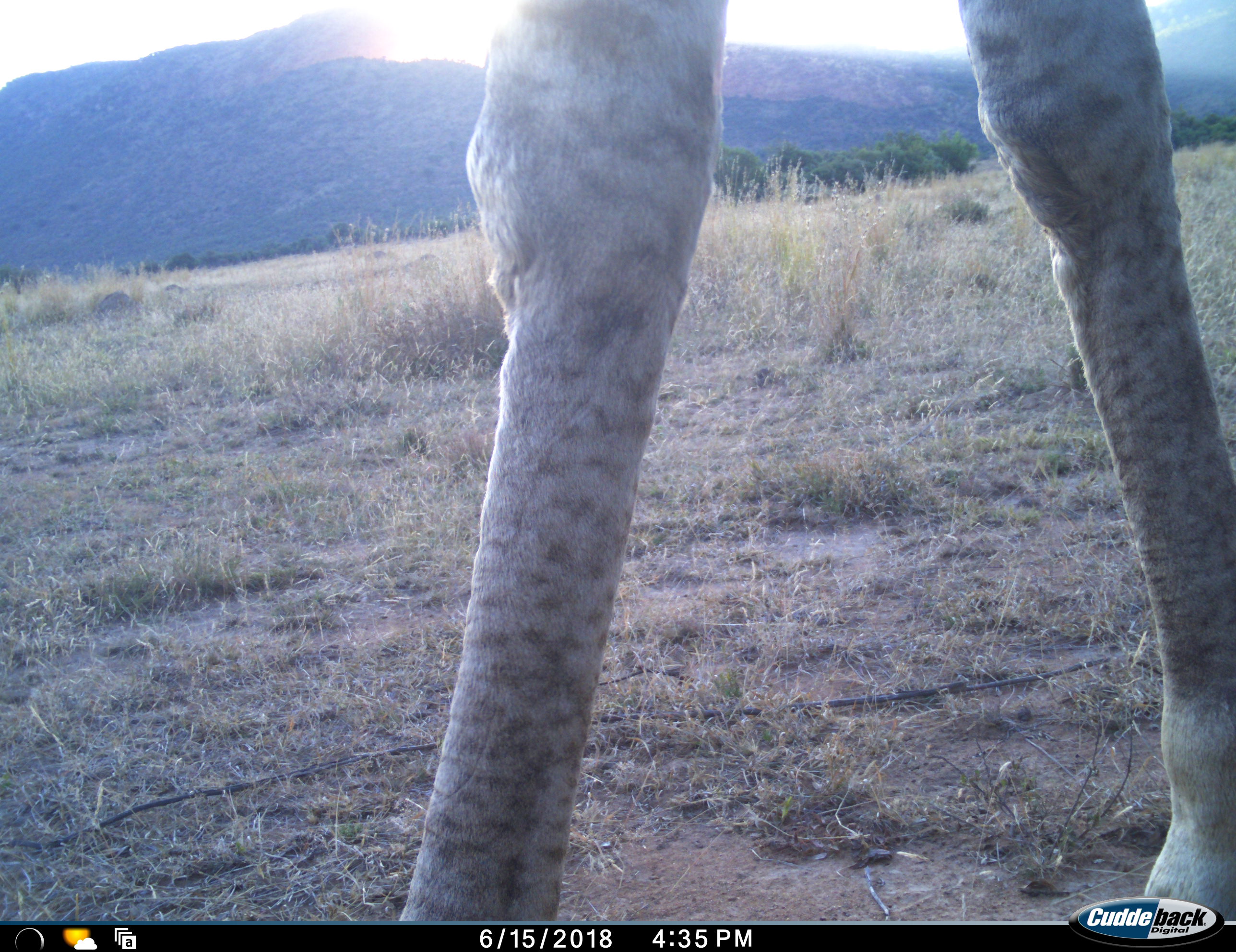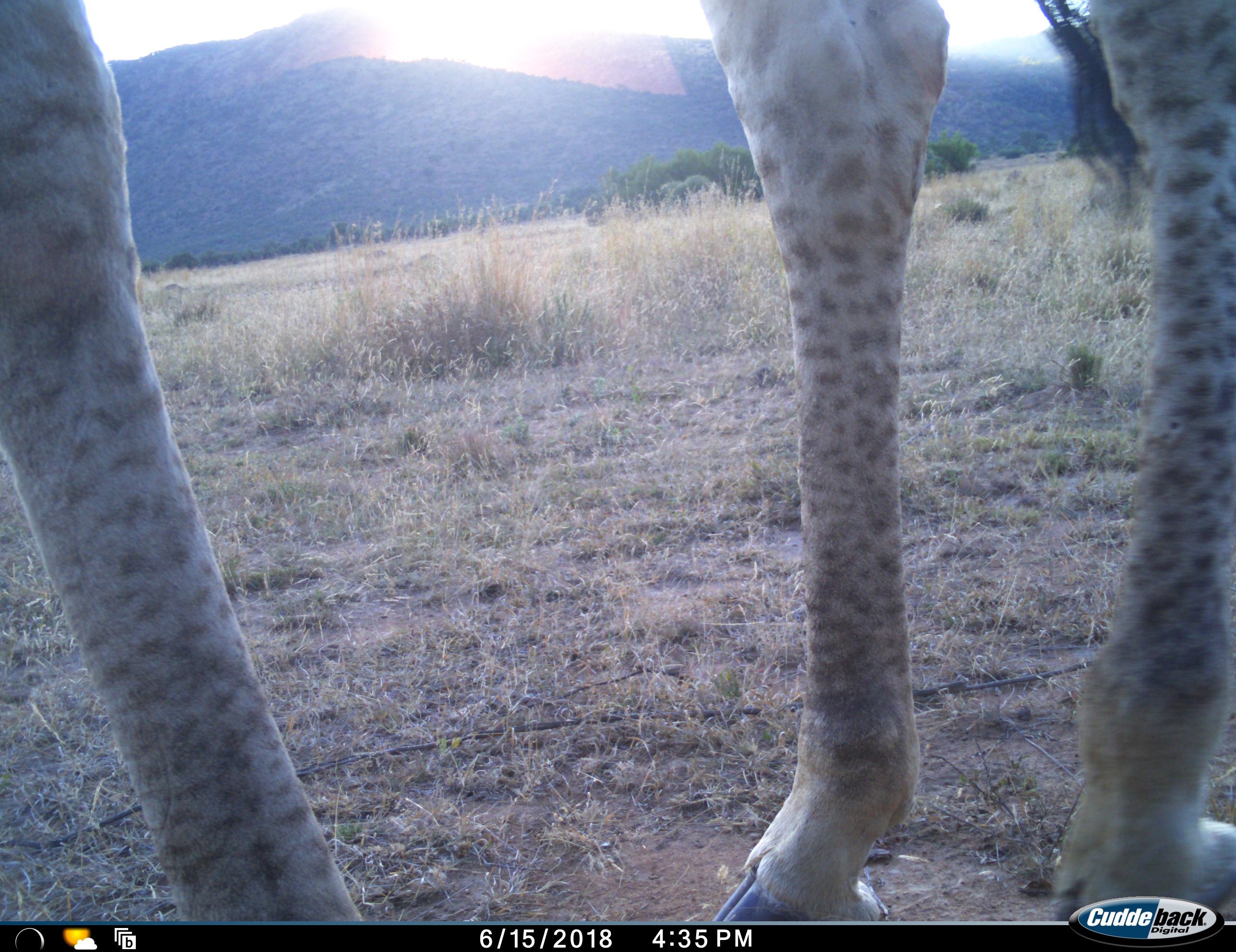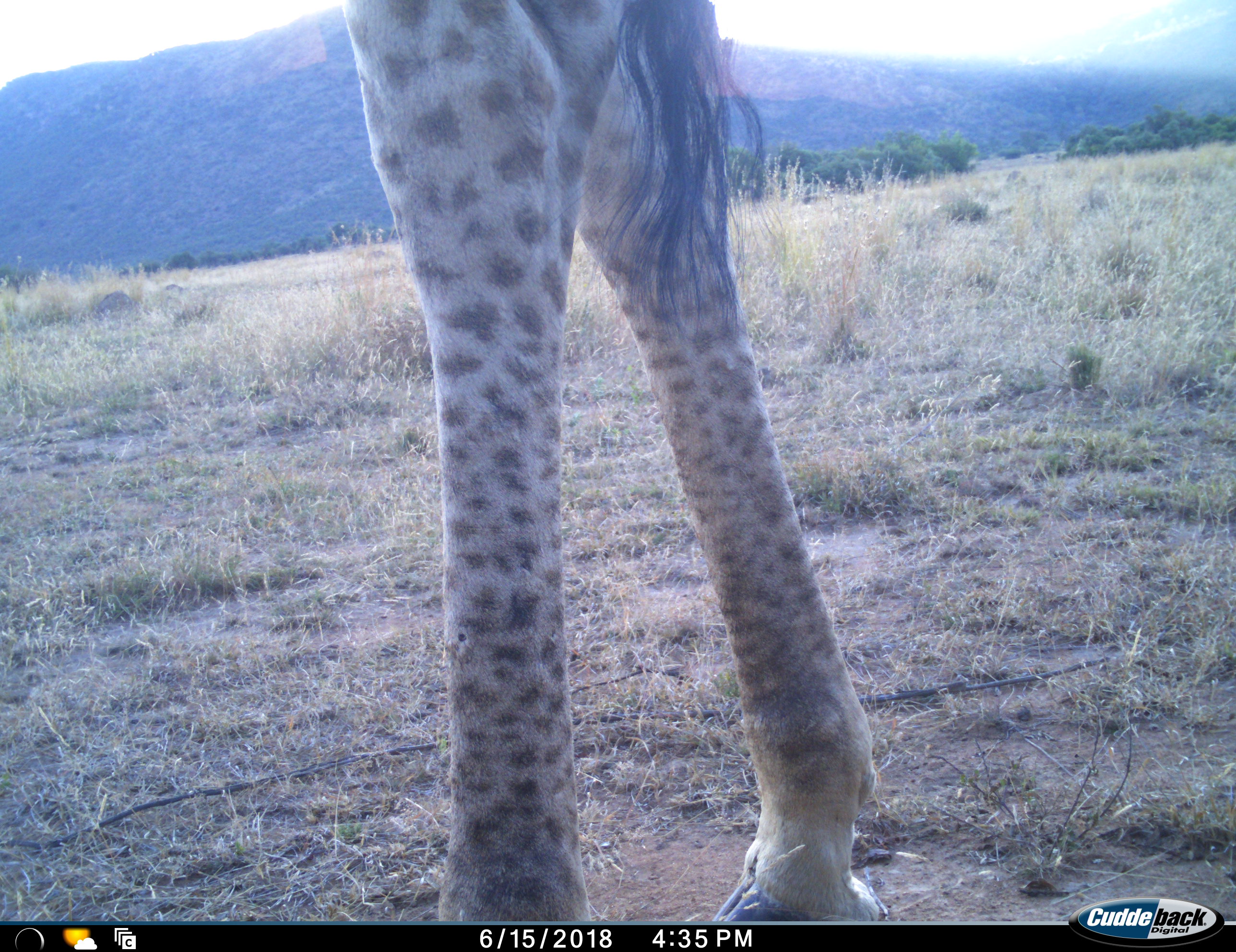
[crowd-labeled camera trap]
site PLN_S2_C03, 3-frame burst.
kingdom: Animalia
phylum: Chordata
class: Mammalia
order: Artiodactyla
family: Giraffidae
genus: Giraffa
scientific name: Giraffa camelopardalis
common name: giraffe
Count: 1.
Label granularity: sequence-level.